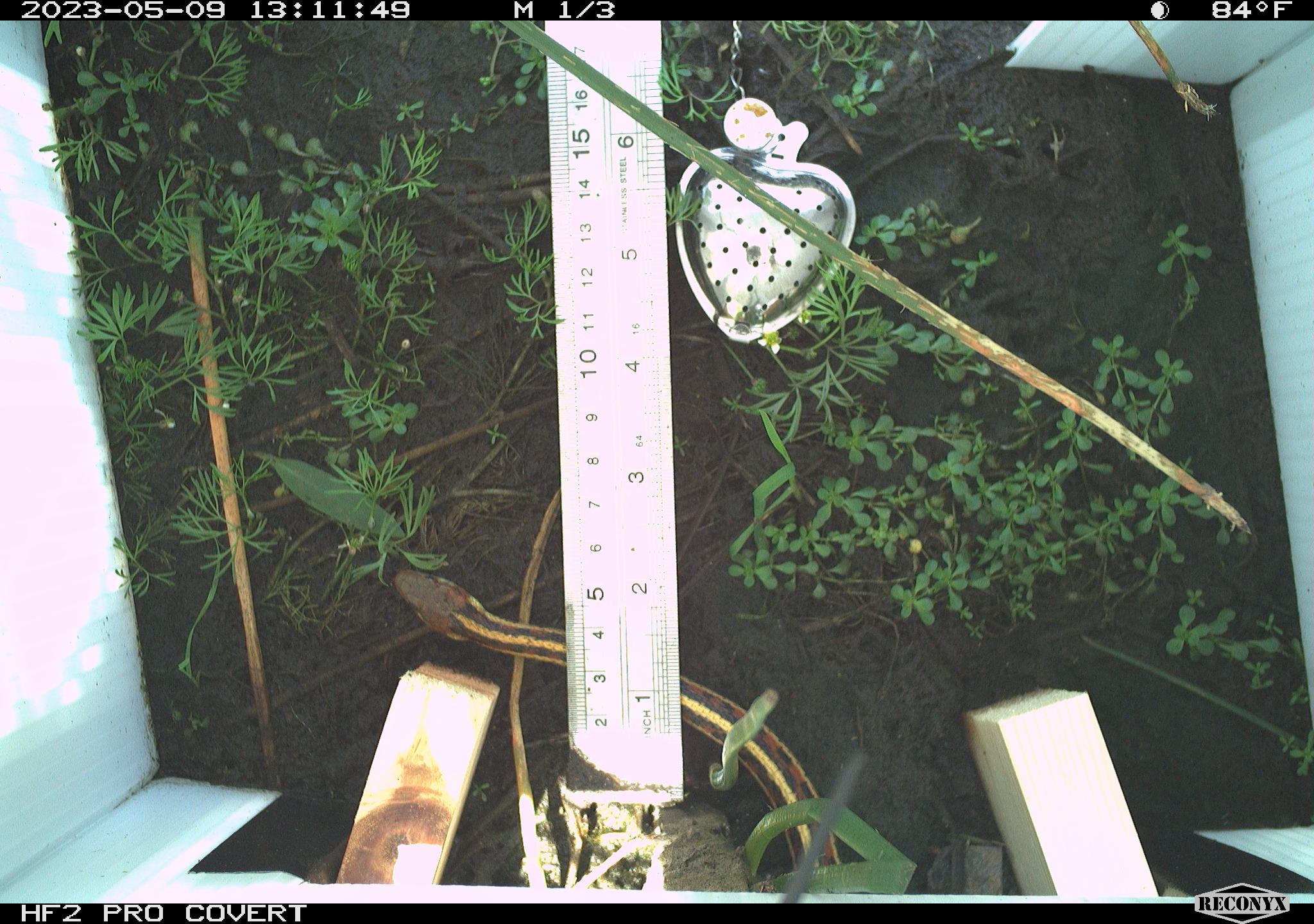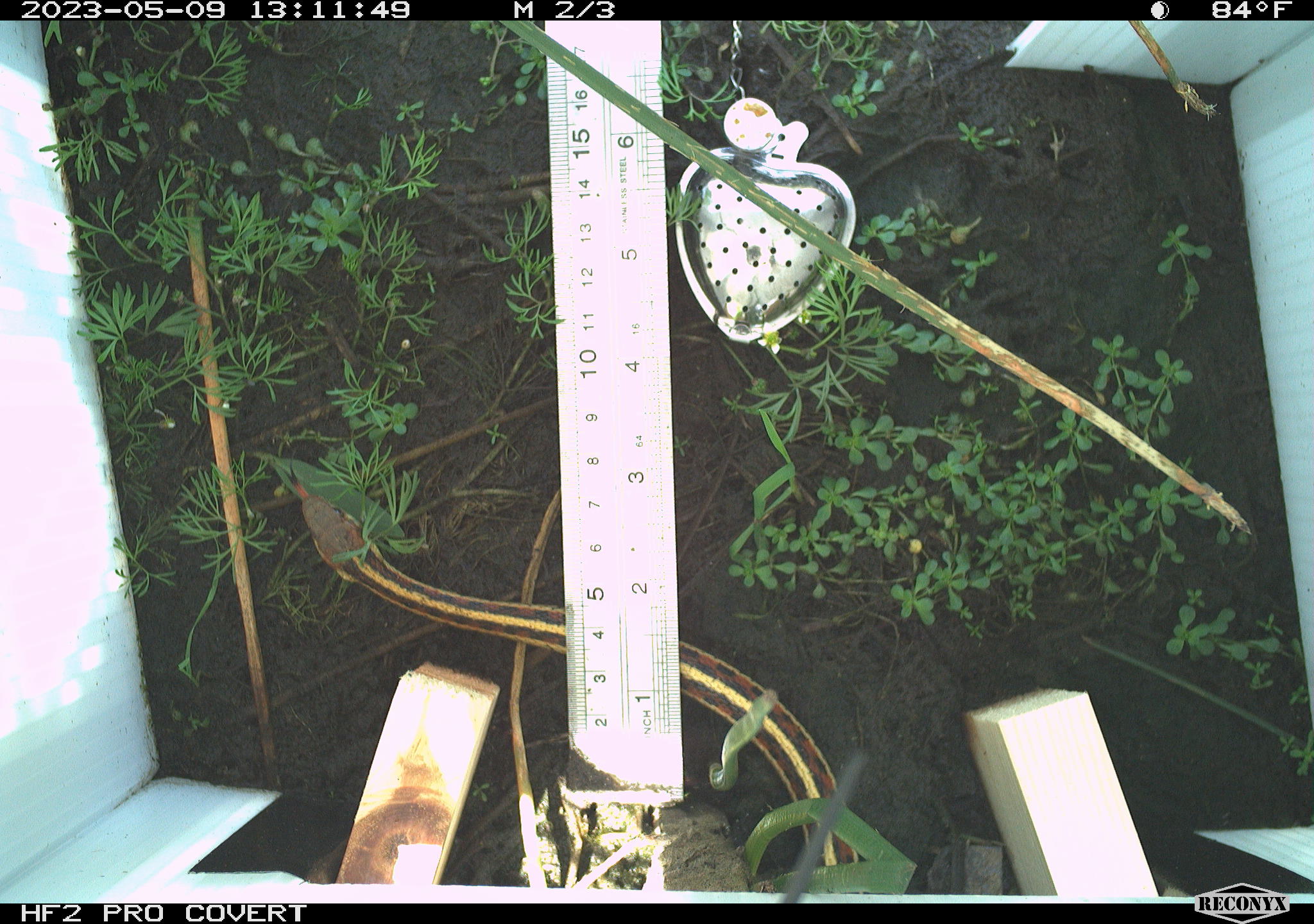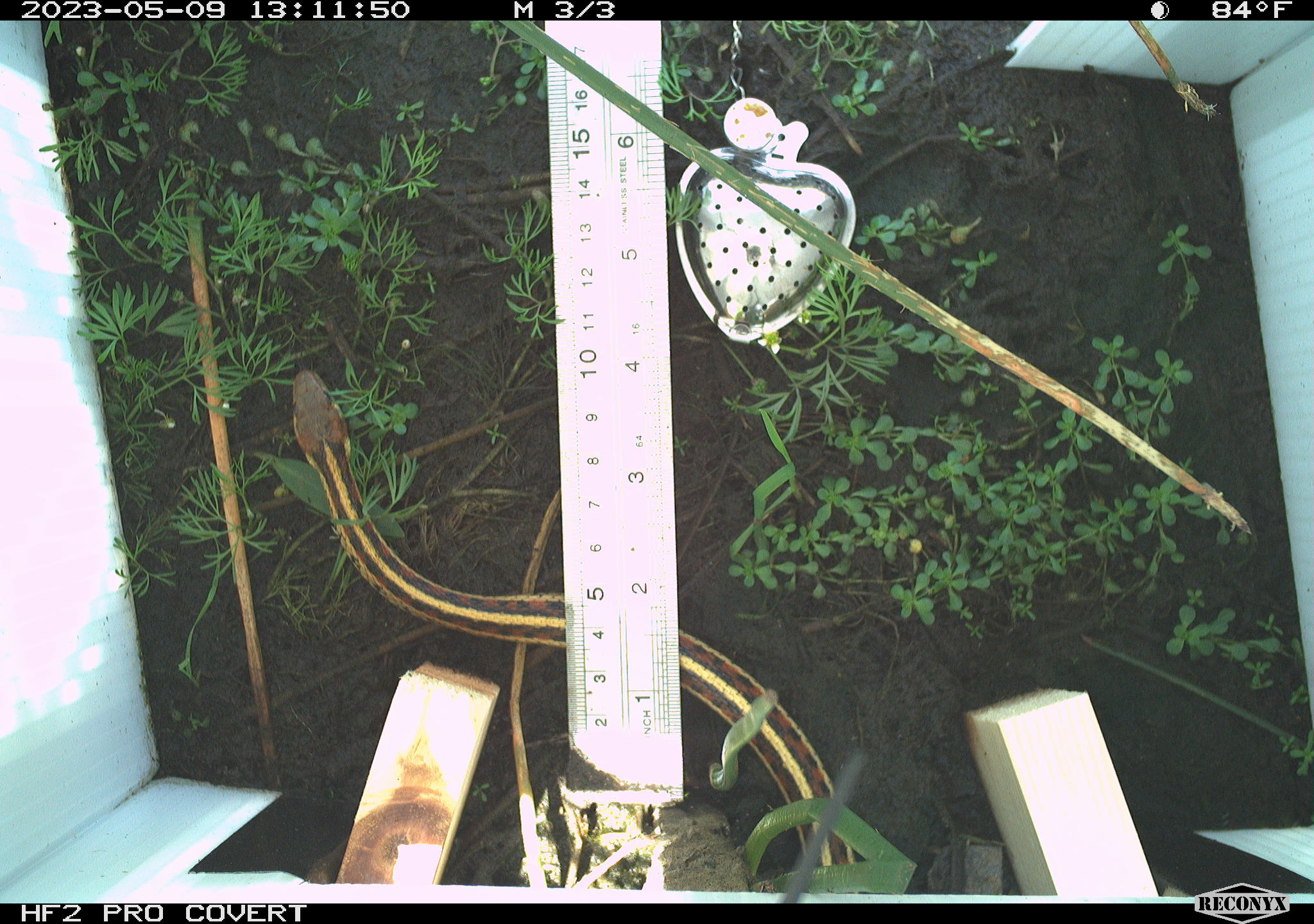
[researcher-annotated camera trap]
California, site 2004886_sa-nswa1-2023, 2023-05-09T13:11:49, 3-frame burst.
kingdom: Animalia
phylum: Chordata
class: Reptilia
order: Squamata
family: Colubridae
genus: Thamnophis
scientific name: Thamnophis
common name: american gartersnakes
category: thamnophis species